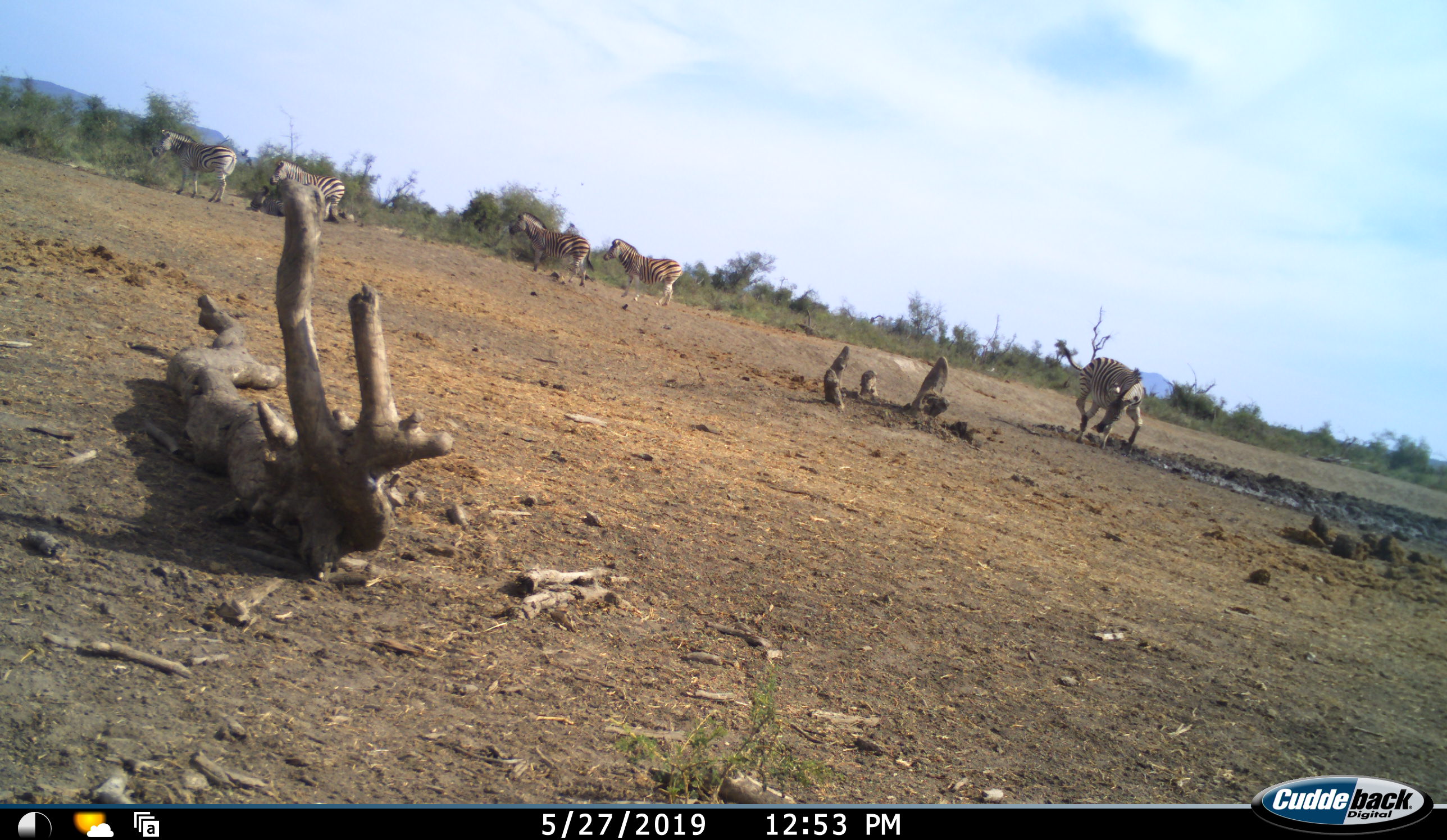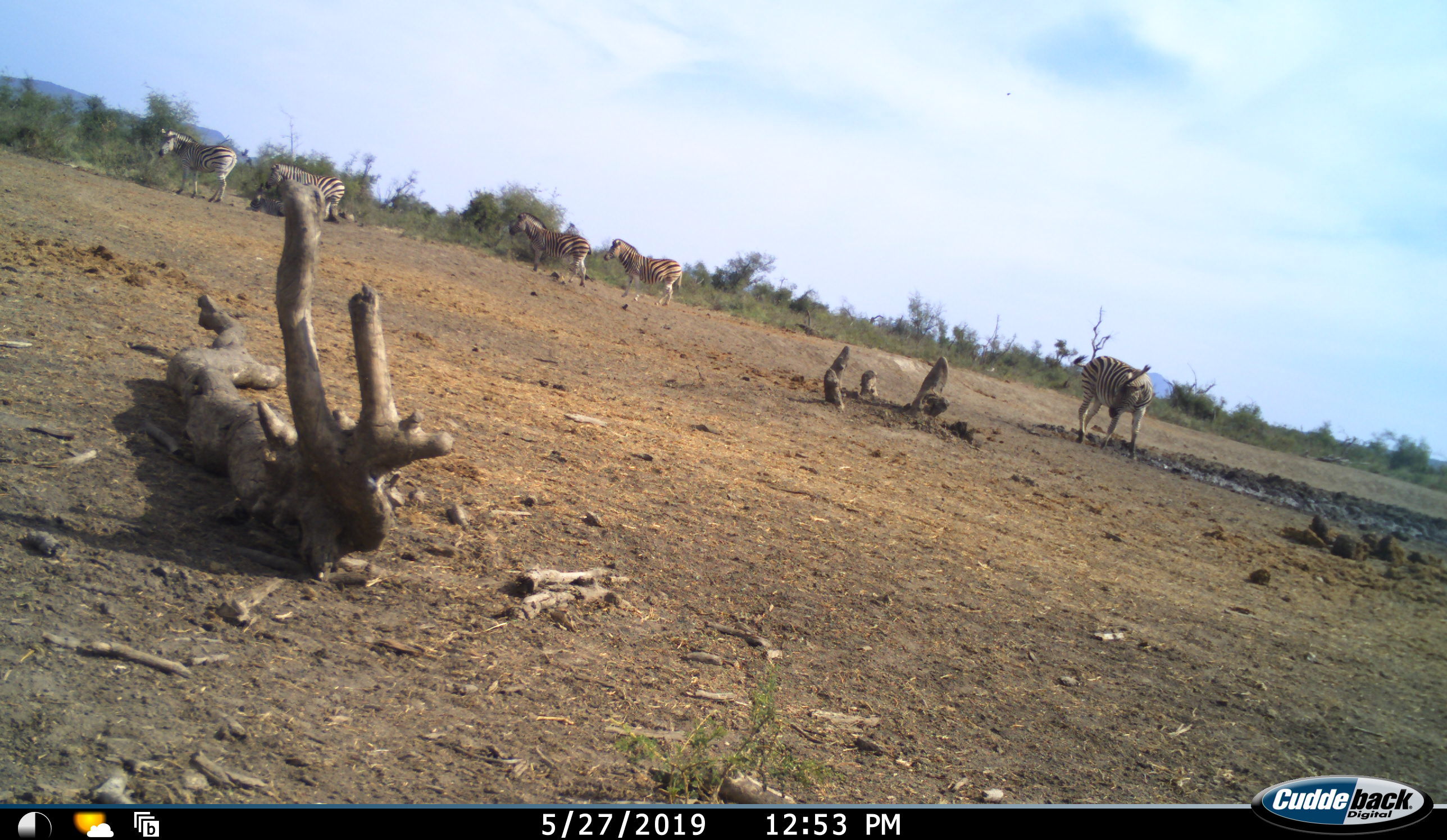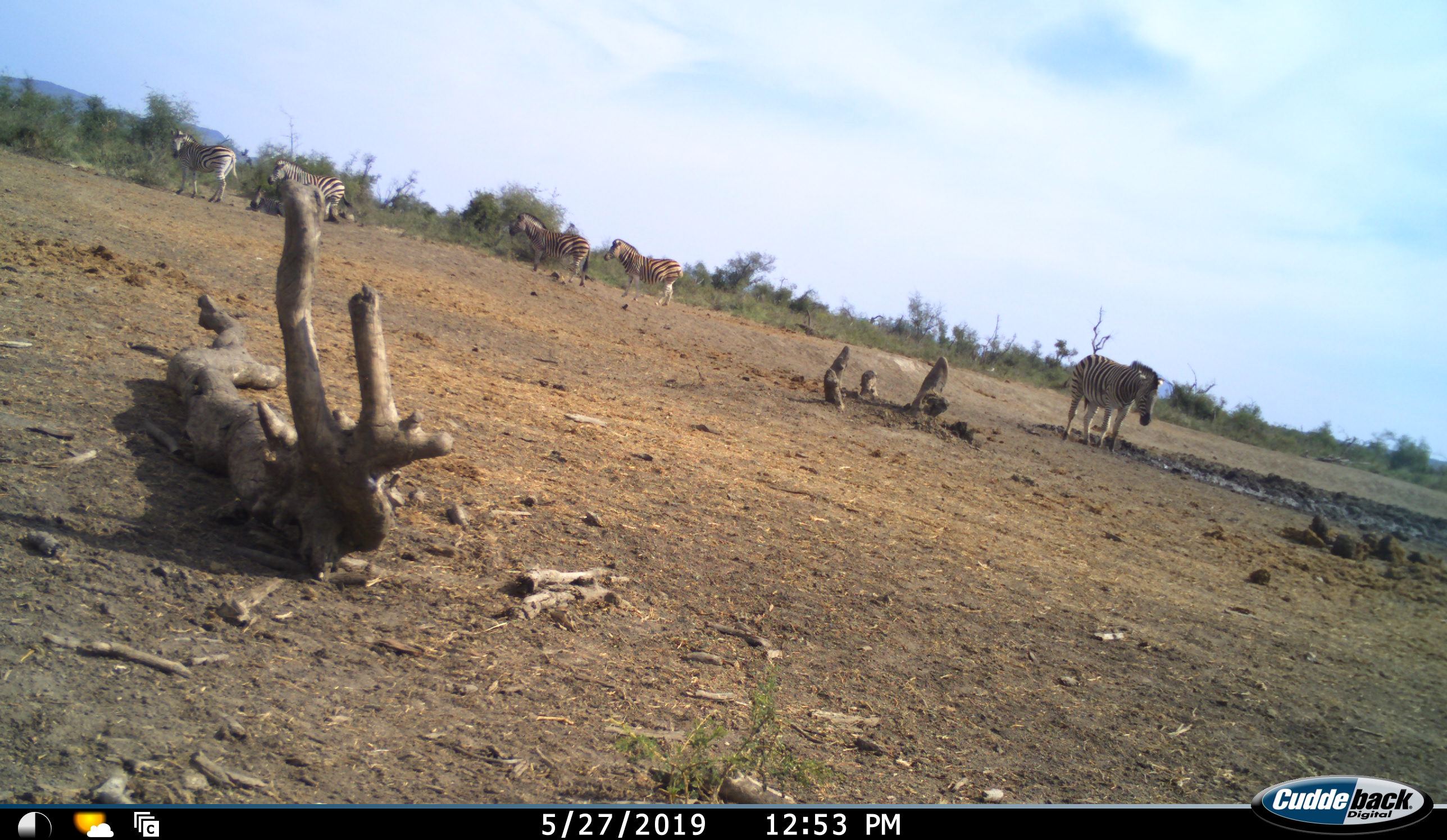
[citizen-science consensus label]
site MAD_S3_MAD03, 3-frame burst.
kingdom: Animalia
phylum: Chordata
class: Mammalia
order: Perissodactyla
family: Equidae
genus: Equus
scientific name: Equus quagga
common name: plains zebra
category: zebraplains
Zebraplains (plains zebra) (Equus quagga), count 5. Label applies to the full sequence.